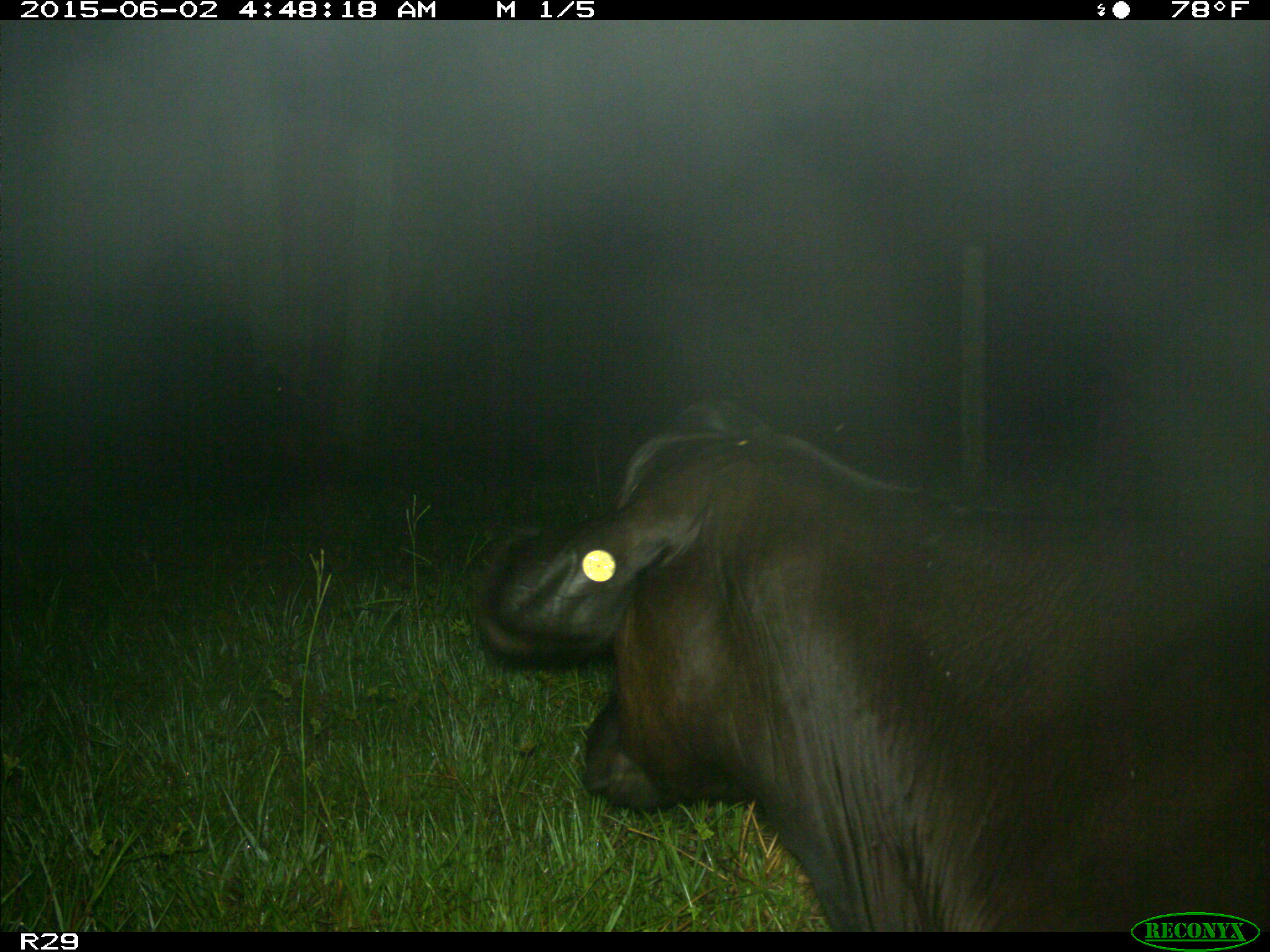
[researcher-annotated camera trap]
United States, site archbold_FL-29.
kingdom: Animalia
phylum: Chordata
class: Mammalia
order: Artiodactyla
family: Bovidae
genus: Bos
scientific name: Bos taurus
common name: domestic cow